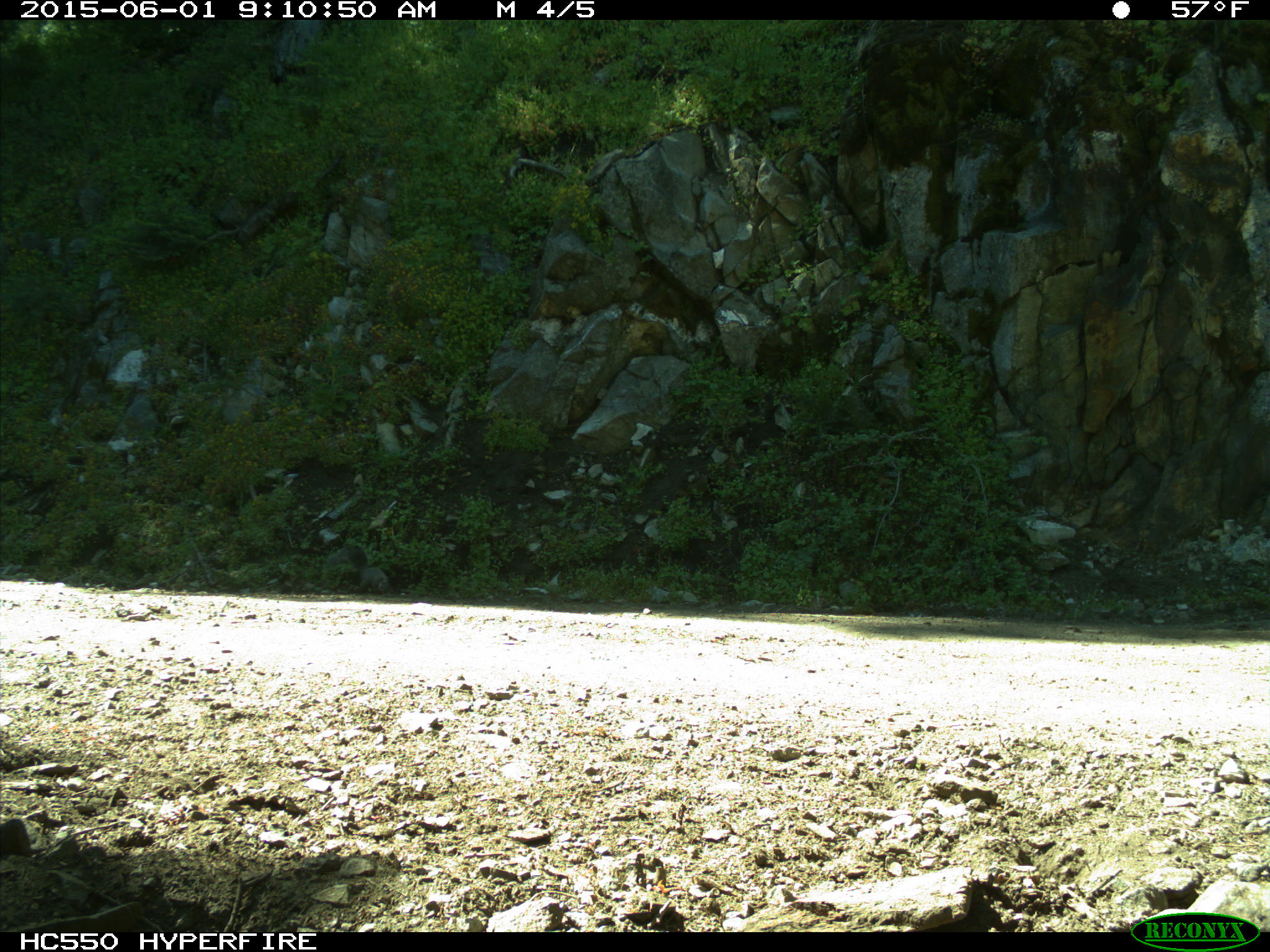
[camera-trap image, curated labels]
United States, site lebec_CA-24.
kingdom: Animalia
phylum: Chordata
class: Mammalia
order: Rodentia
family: Sciuridae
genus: Sciurus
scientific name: Sciurus carolinensis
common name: eastern gray squirrel